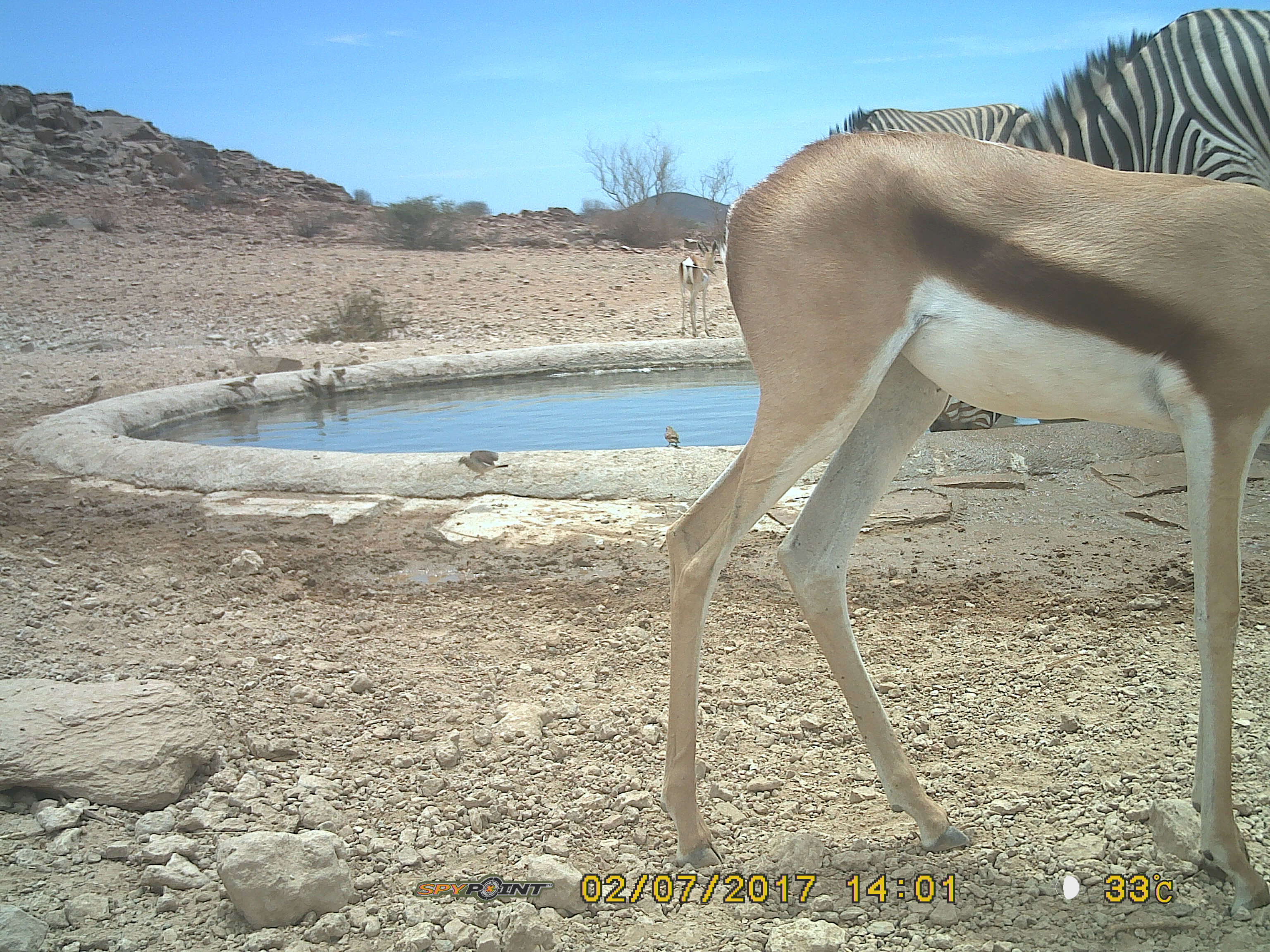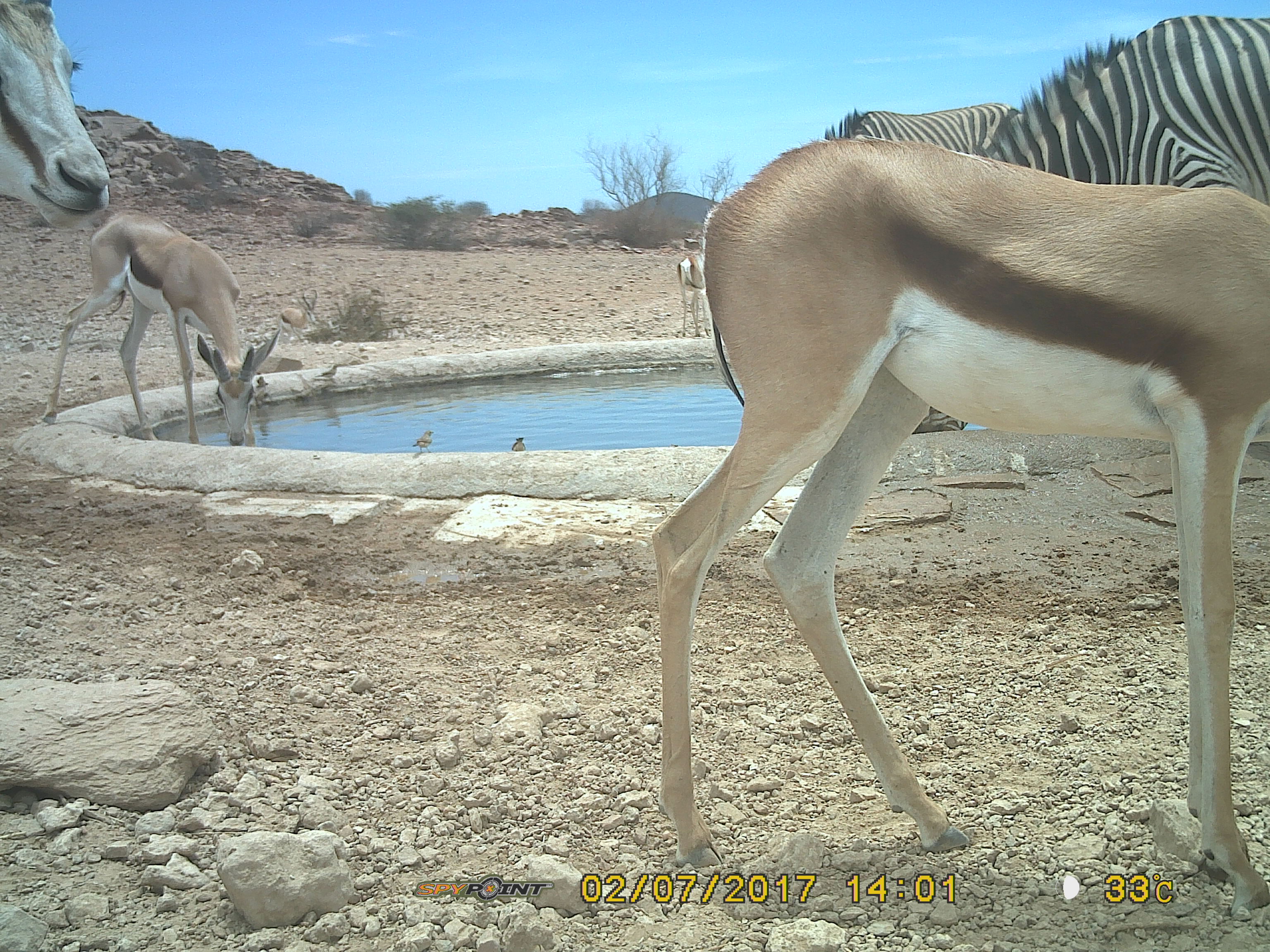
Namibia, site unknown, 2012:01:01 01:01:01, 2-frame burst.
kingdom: Animalia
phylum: Chordata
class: Mammalia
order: Perissodactyla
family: Equidae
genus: Equus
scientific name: Equus zebra hartmannae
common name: hartmann's mountain zebra